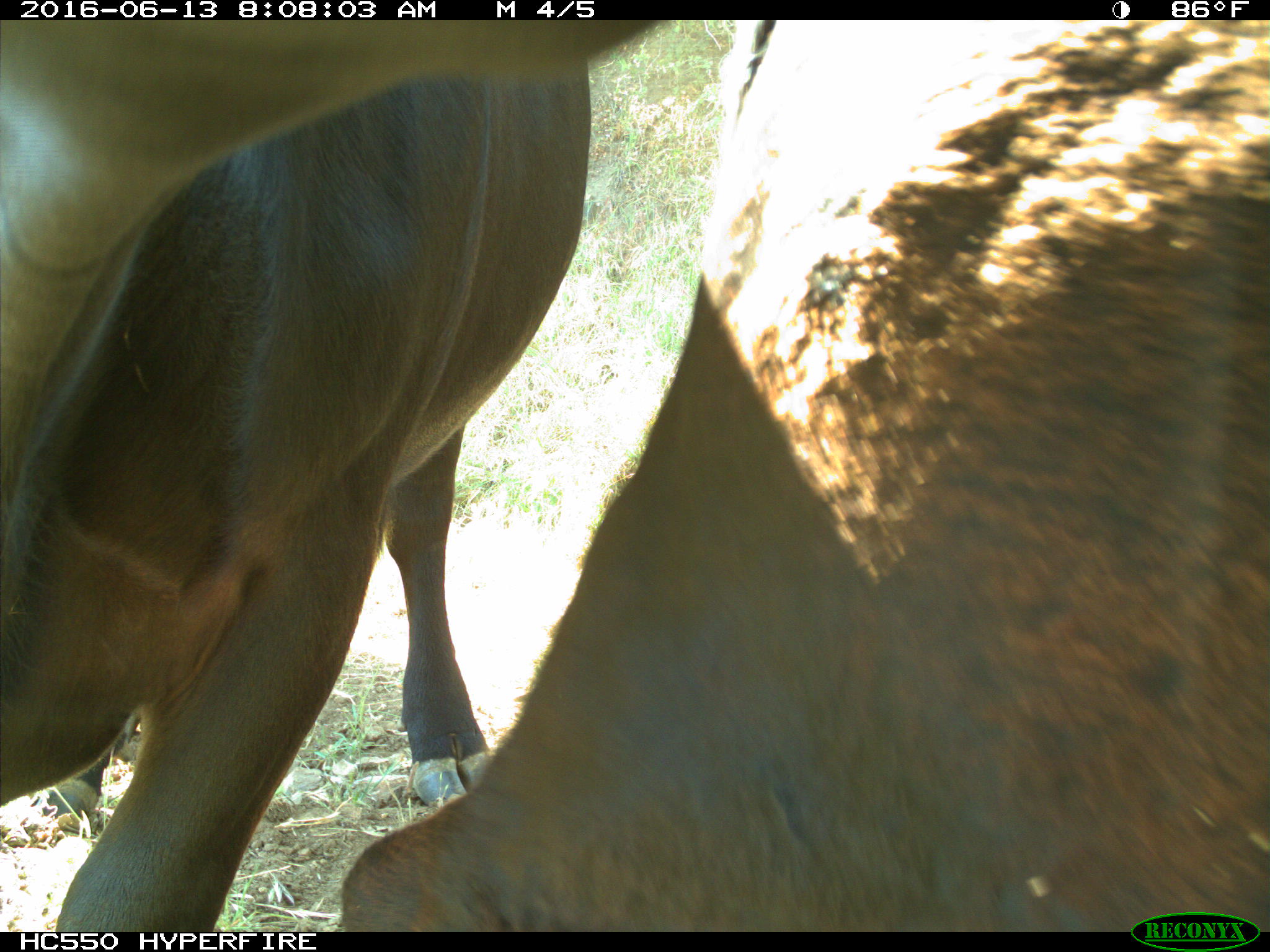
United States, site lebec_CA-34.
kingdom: Animalia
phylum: Chordata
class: Mammalia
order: Artiodactyla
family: Bovidae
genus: Bos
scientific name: Bos taurus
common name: domestic cow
Bos taurus (domestic cow).